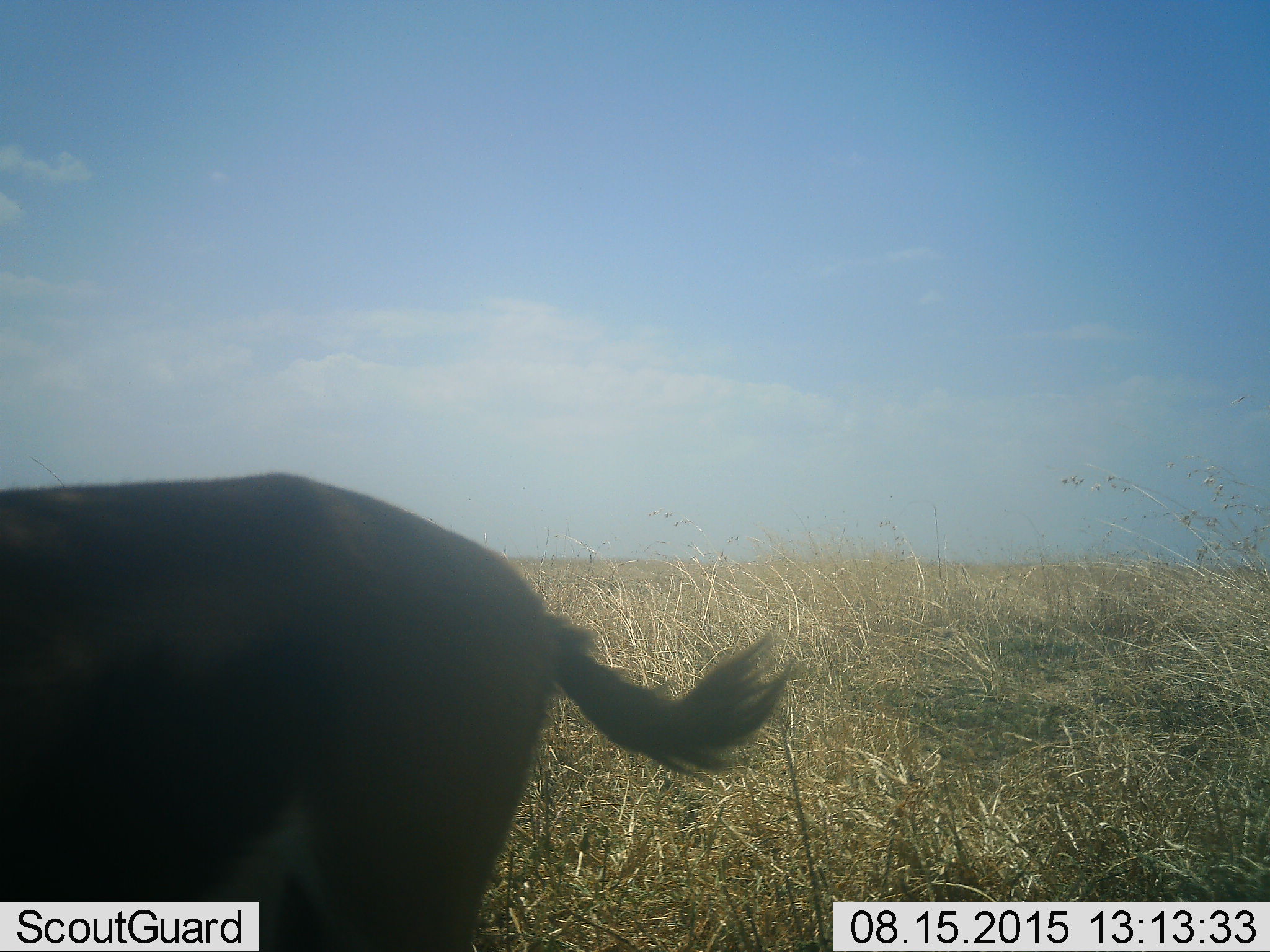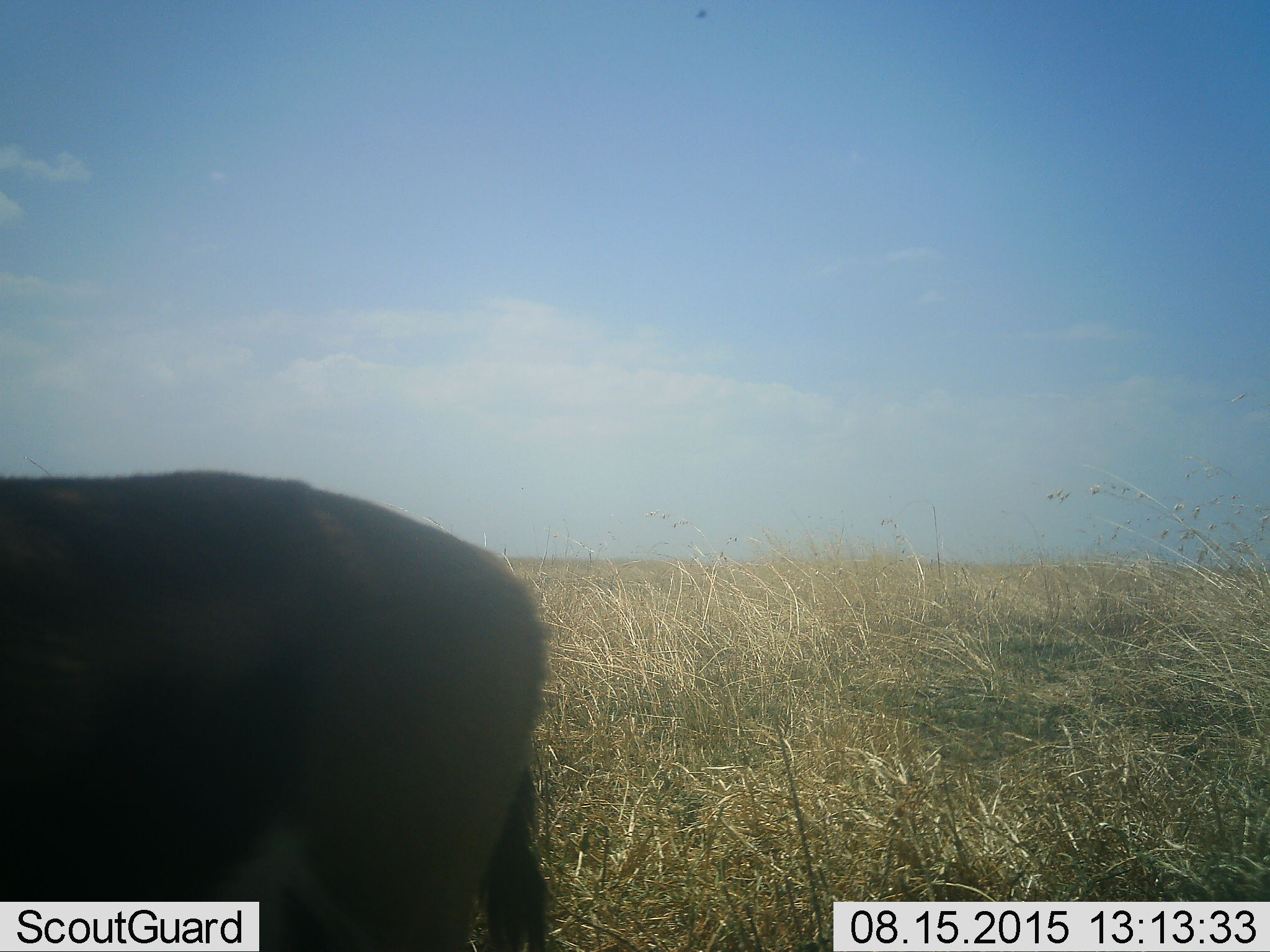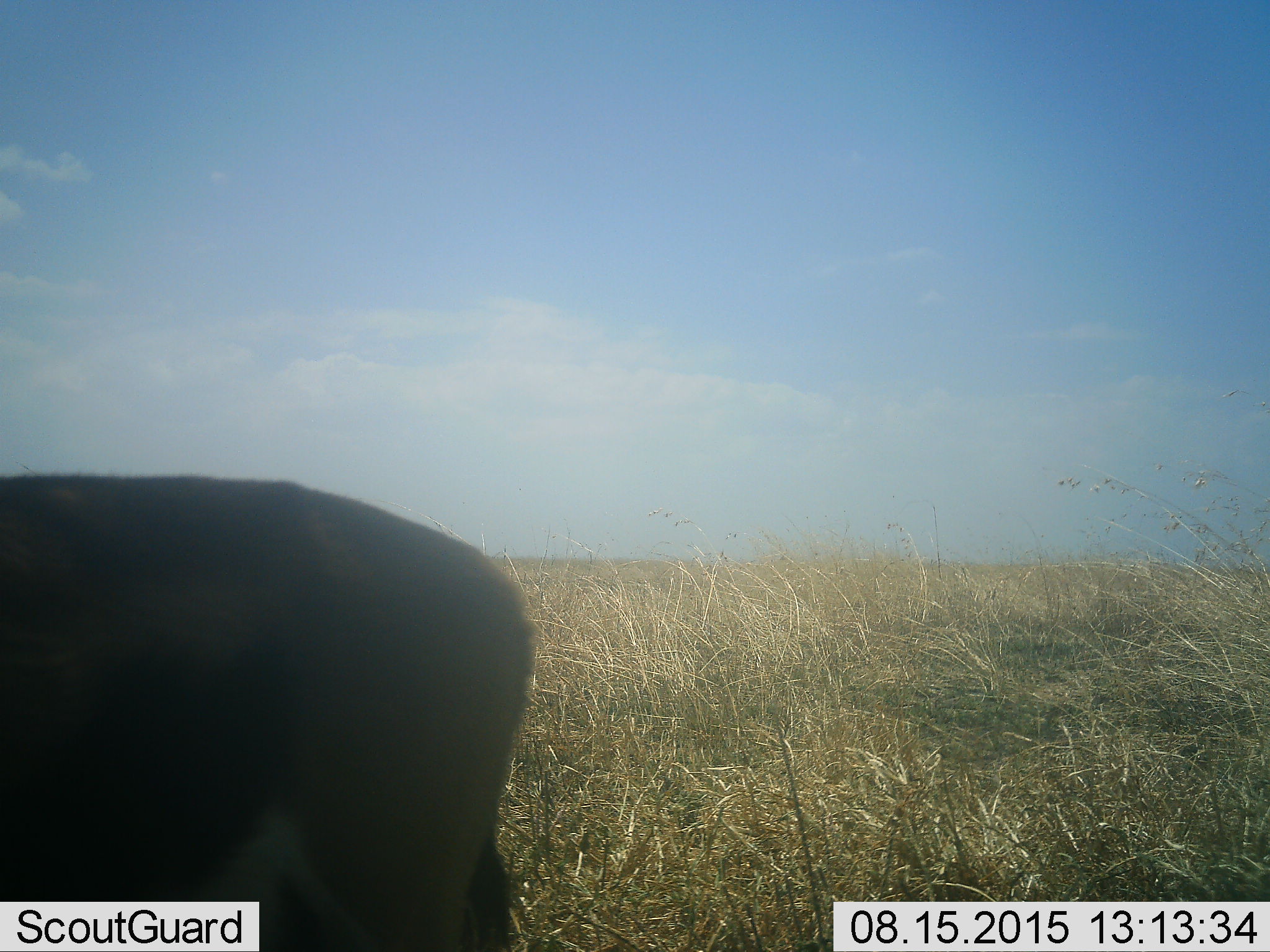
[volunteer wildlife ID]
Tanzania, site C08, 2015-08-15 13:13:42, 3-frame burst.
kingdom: Animalia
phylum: Chordata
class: Mammalia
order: Artiodactyla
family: Bovidae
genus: Eudorcas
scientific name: Eudorcas thomsonii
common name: thomson's gazelle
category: gazellethomsons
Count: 1.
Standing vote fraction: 100%.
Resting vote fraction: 0%.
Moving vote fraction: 0%.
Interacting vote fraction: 0%.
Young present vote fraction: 0%.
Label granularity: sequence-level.